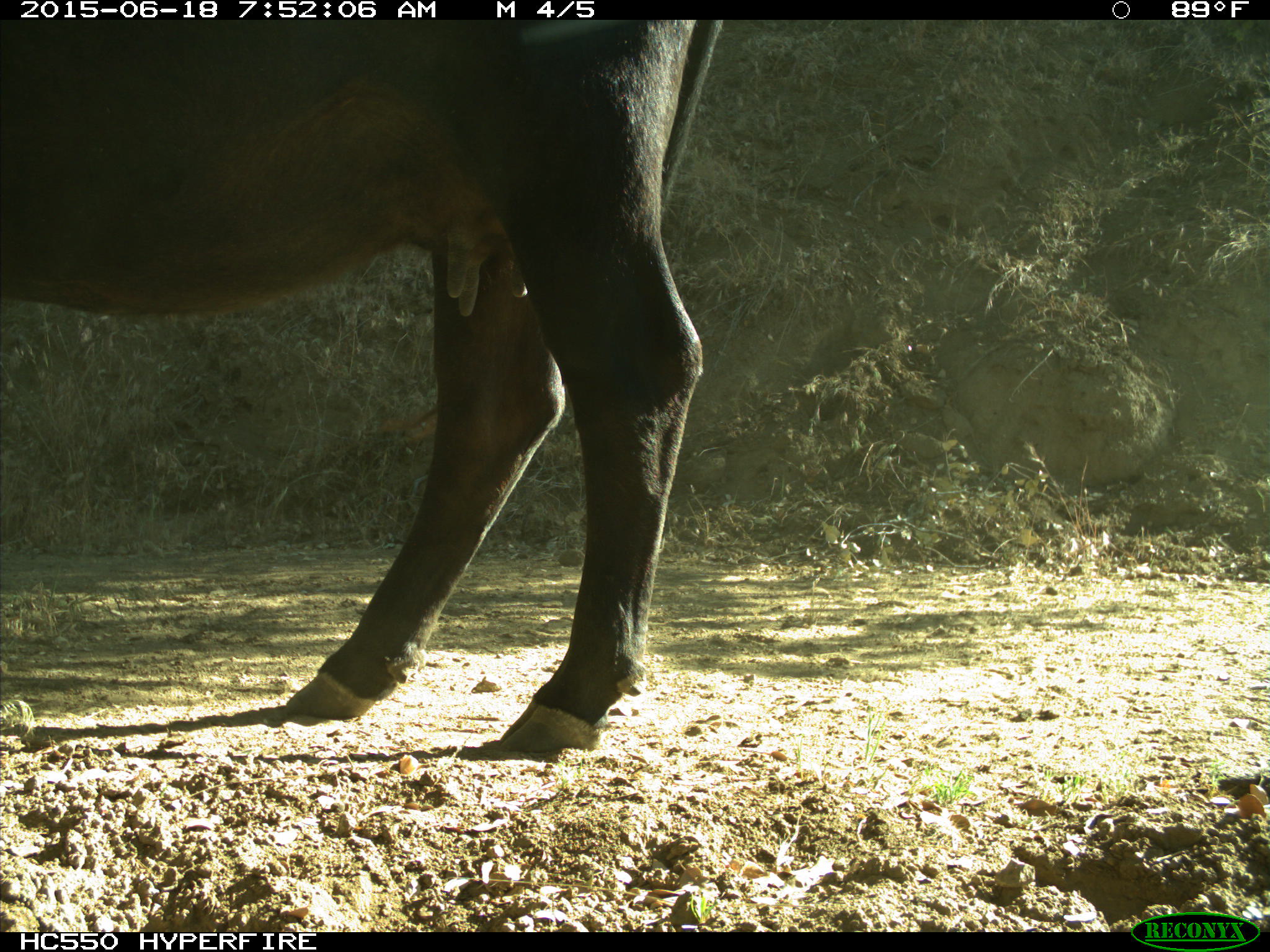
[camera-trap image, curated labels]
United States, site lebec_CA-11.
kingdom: Animalia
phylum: Chordata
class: Mammalia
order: Artiodactyla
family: Bovidae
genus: Bos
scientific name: Bos taurus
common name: domestic cow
Bos taurus (domestic cow).